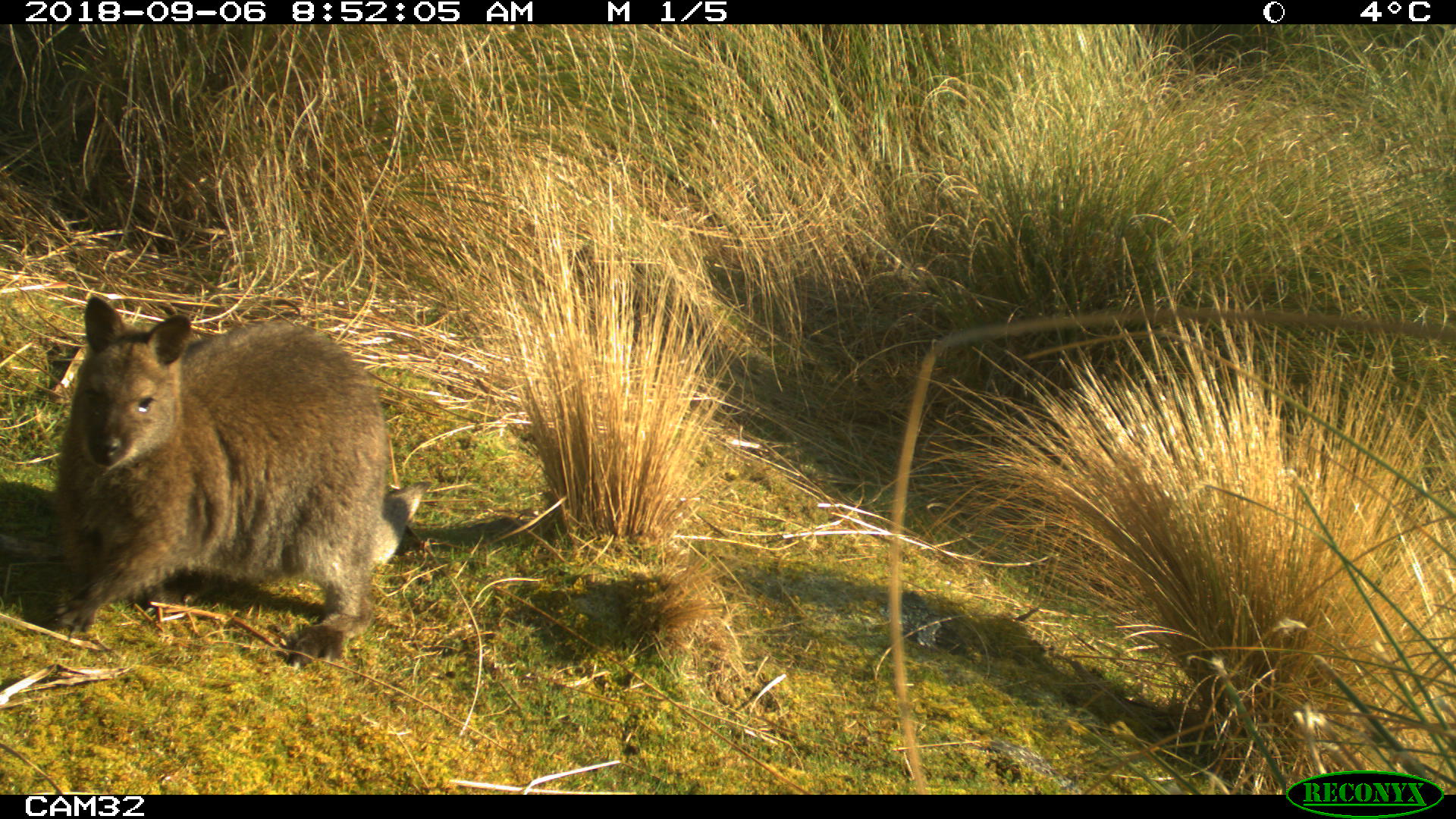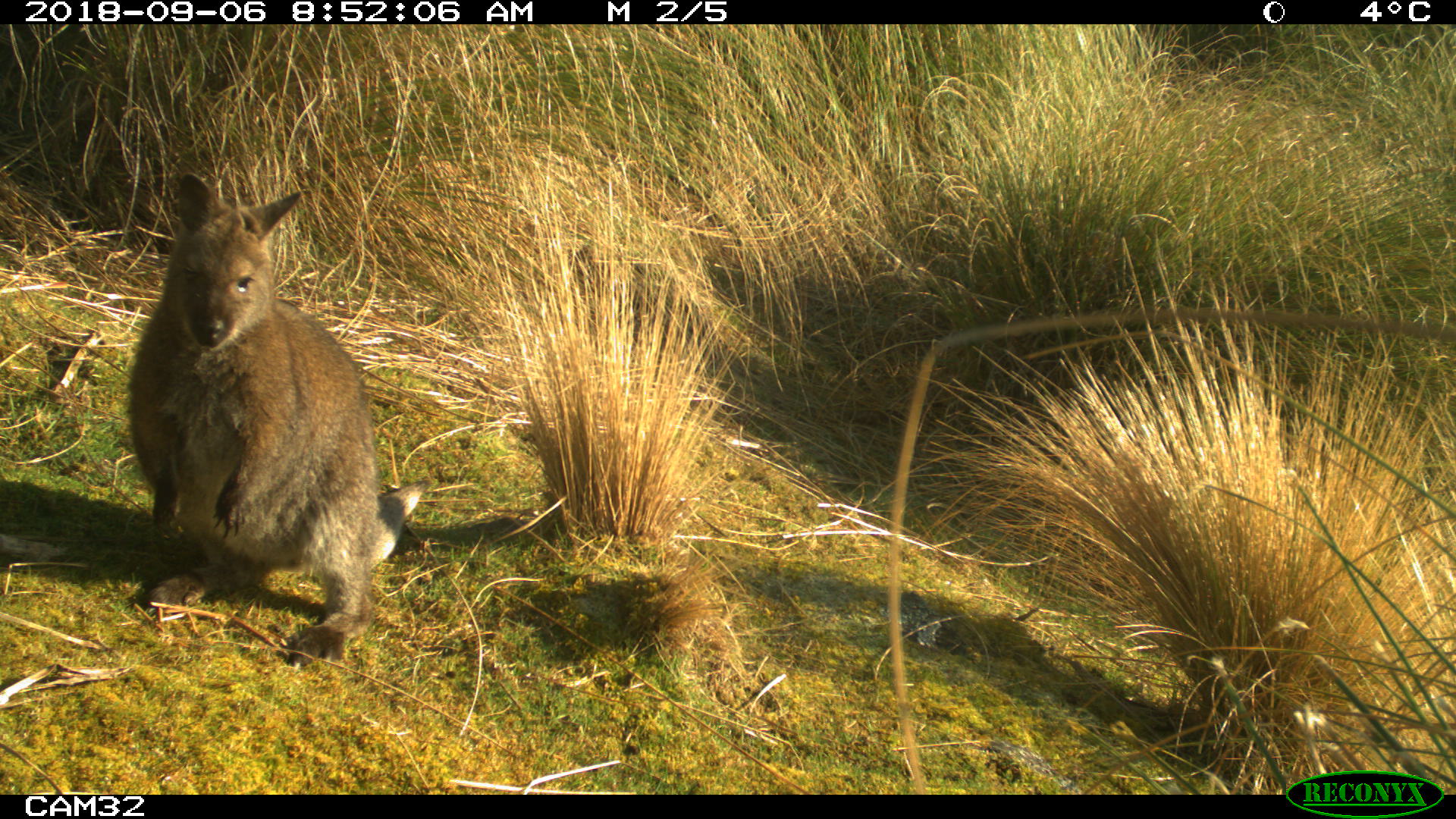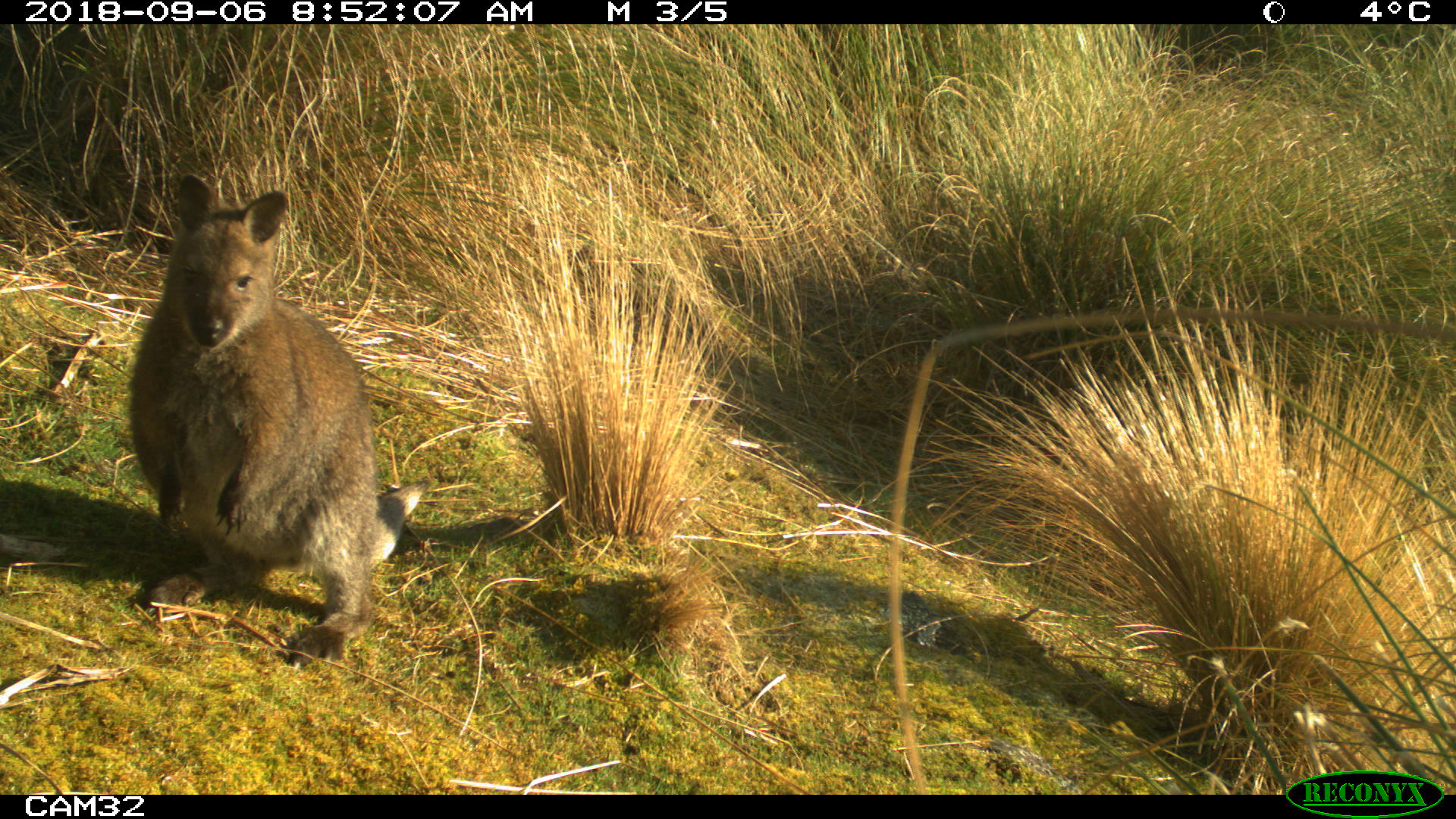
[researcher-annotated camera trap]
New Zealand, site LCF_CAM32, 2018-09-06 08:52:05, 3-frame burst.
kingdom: Animalia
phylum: Chordata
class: Mammalia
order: Diprotodontia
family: Macropodidae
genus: Notamacropus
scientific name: Notamacropus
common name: wallaby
Wallaby (Notamacropus).